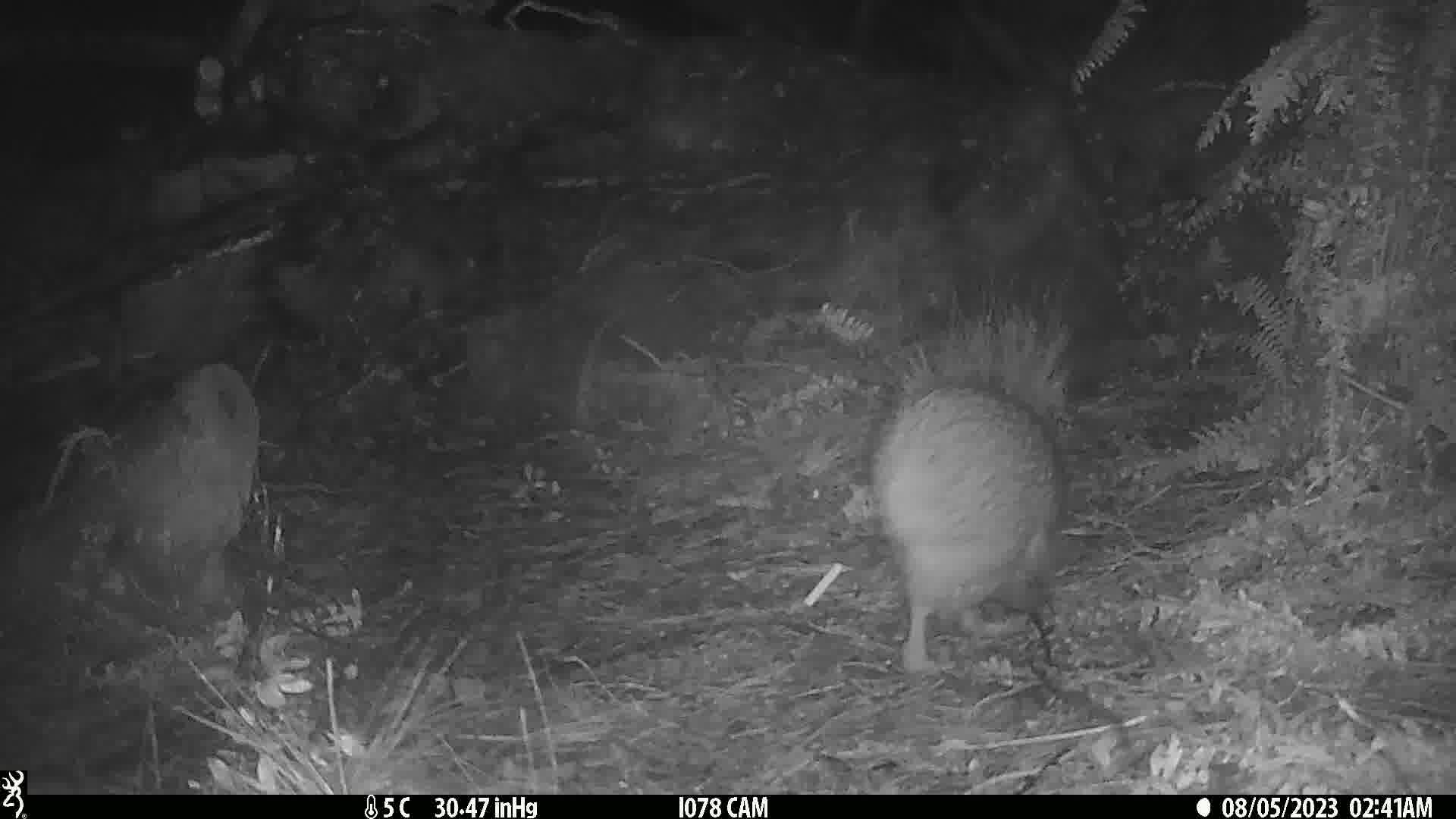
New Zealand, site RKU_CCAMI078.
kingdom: Animalia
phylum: Chordata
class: Aves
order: Apterygiformes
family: Apterygidae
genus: Apteryx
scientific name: Apteryx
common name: kiwi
Kiwi (Apteryx).